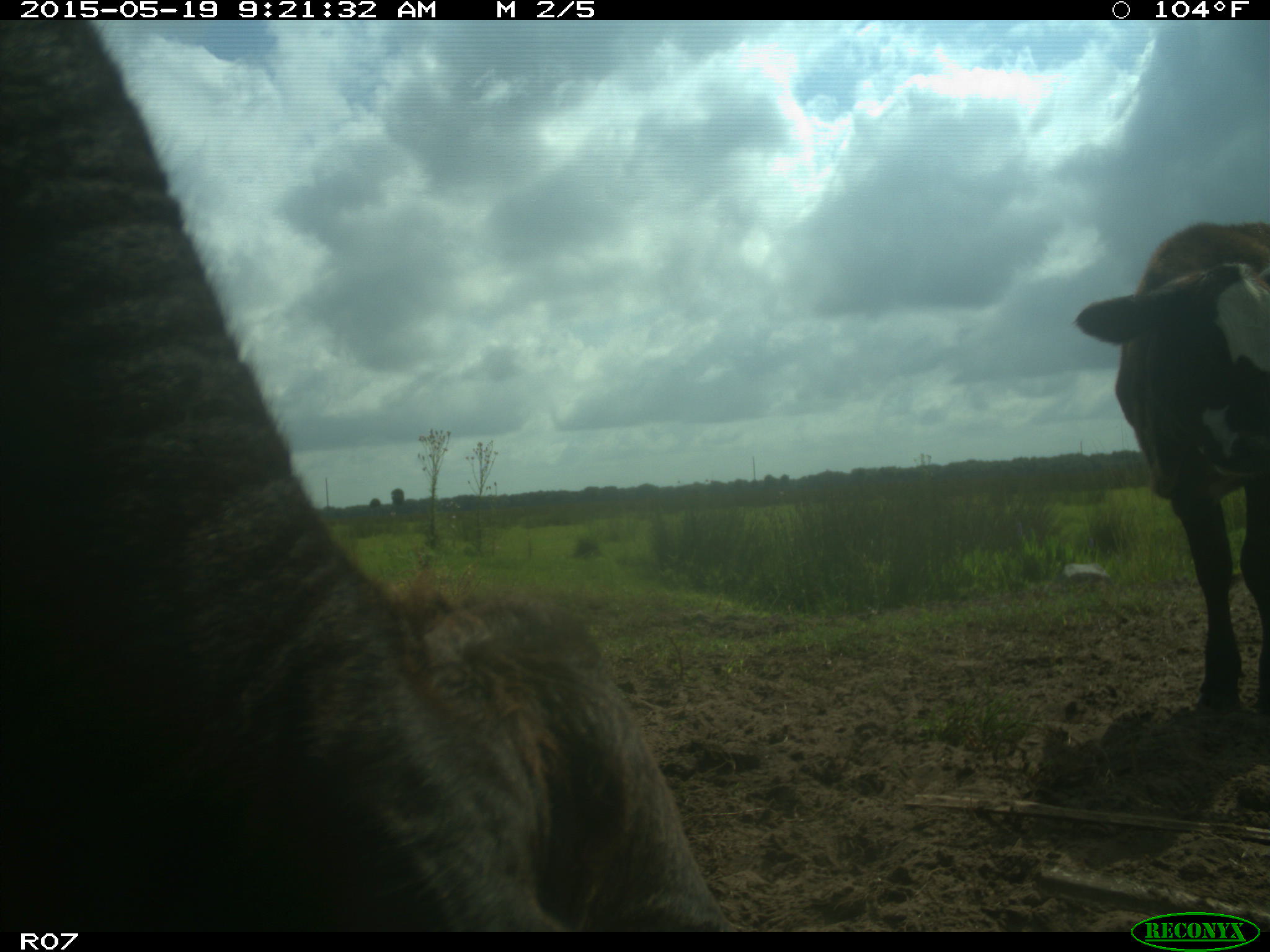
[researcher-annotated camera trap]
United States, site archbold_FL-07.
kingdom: Animalia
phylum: Chordata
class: Mammalia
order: Artiodactyla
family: Bovidae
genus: Bos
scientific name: Bos taurus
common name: domestic cow